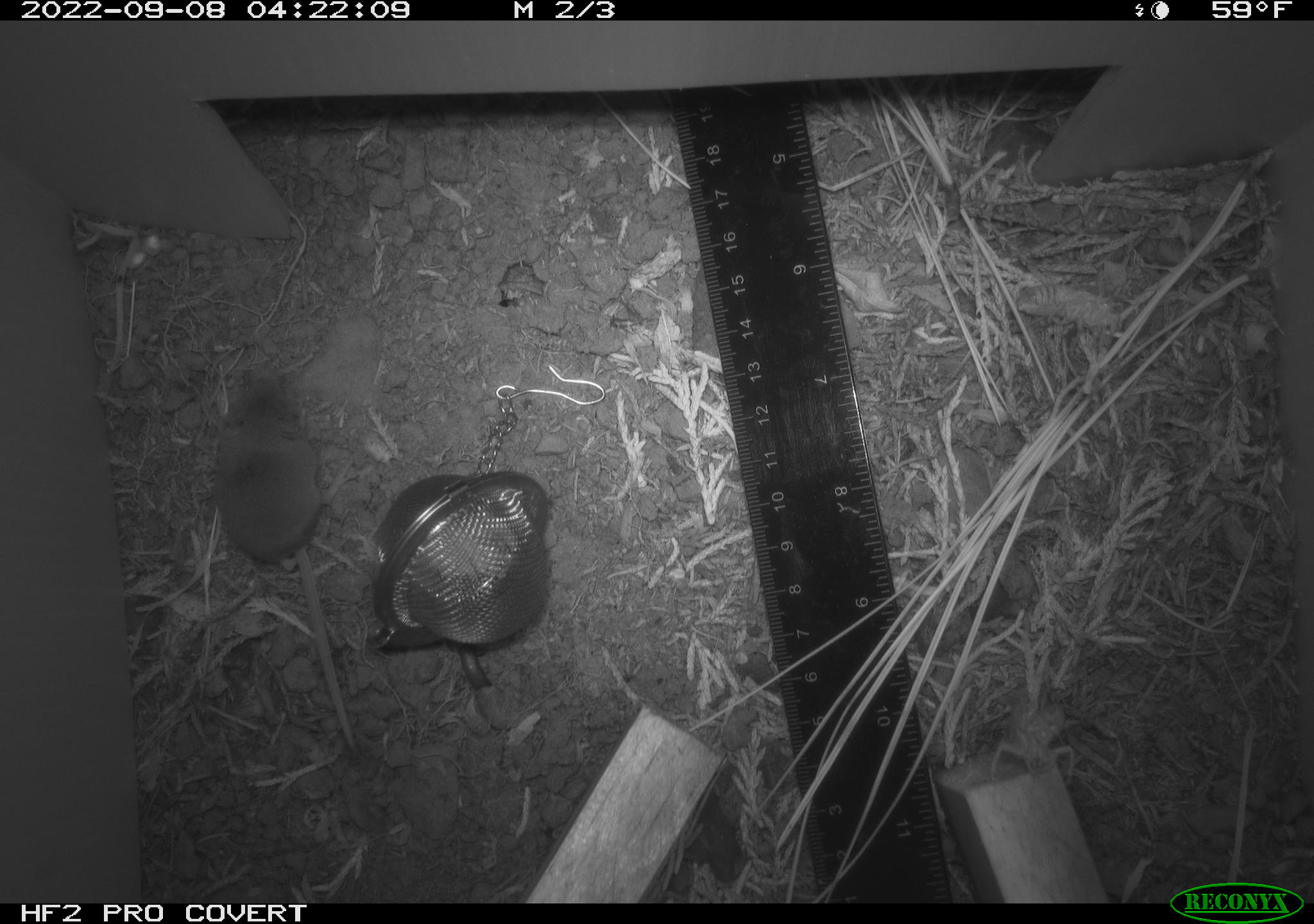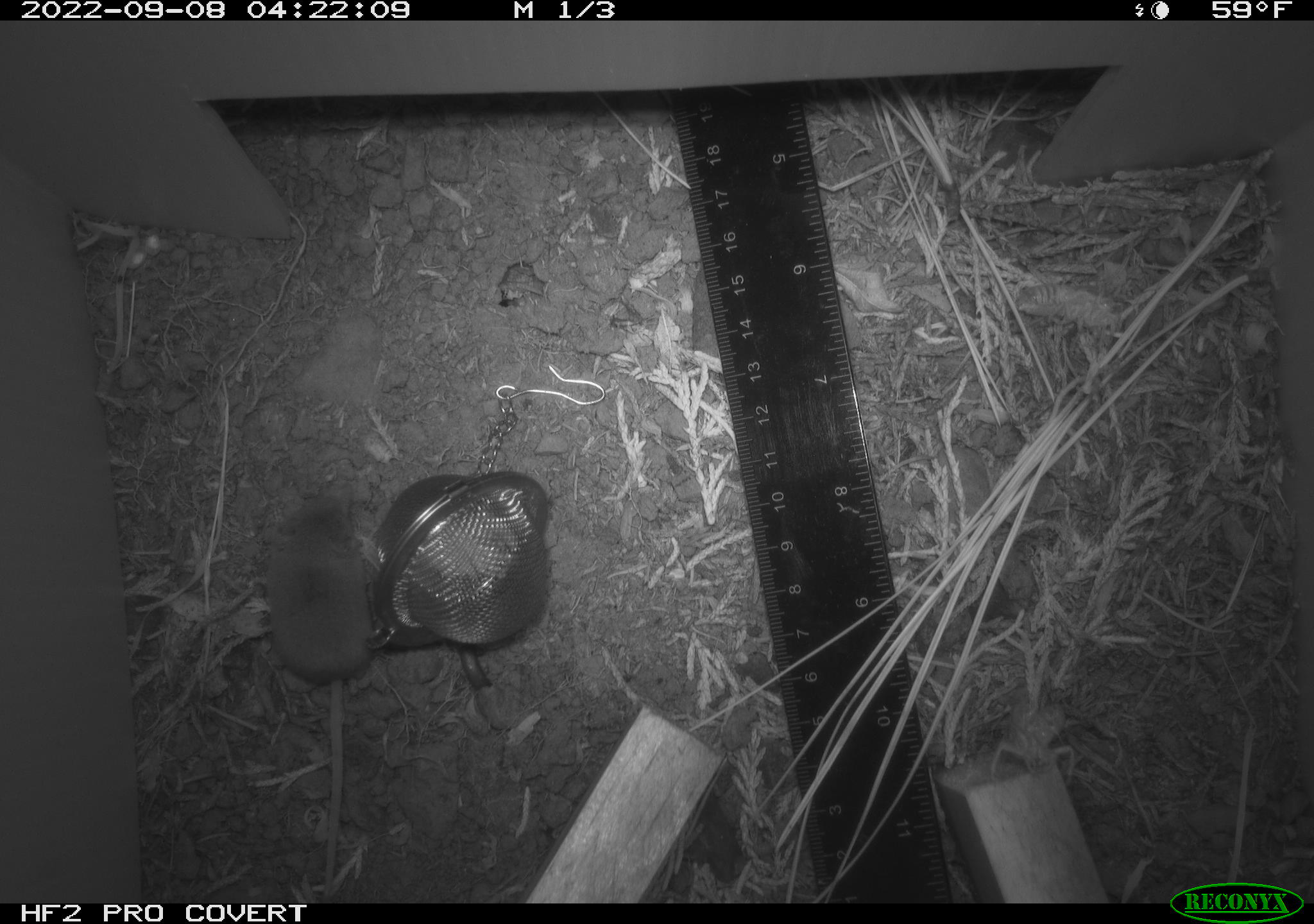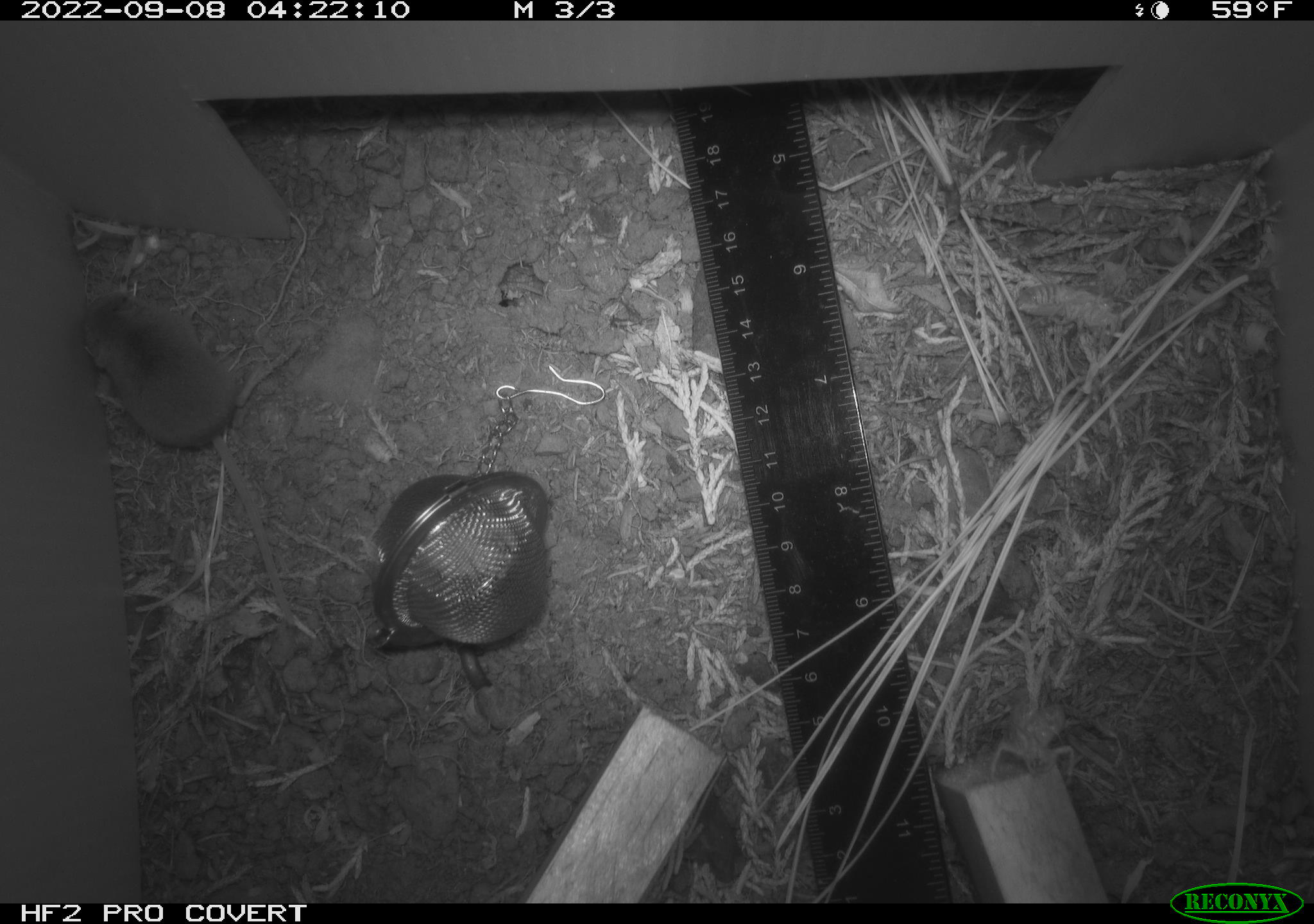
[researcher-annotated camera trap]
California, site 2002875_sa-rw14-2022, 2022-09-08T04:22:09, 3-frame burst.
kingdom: Animalia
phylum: Chordata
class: Mammalia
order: Eulipotyphla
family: Soricidae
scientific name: Soricidae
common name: shrews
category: soricidae family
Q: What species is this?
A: Soricidae family (shrews) (Soricidae).